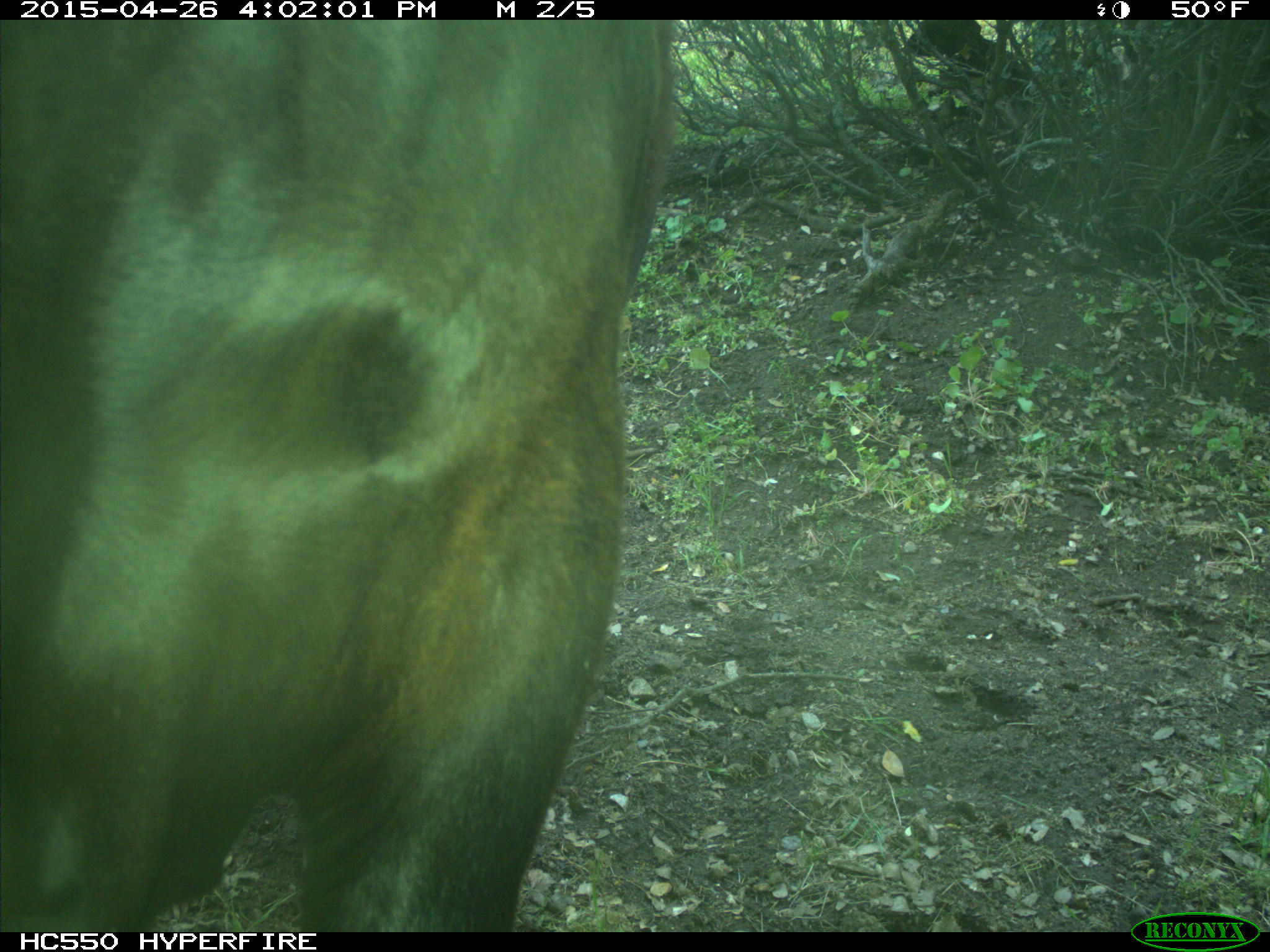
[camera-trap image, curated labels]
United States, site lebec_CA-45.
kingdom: Animalia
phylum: Chordata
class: Mammalia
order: Artiodactyla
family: Bovidae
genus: Bos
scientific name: Bos taurus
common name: domestic cow